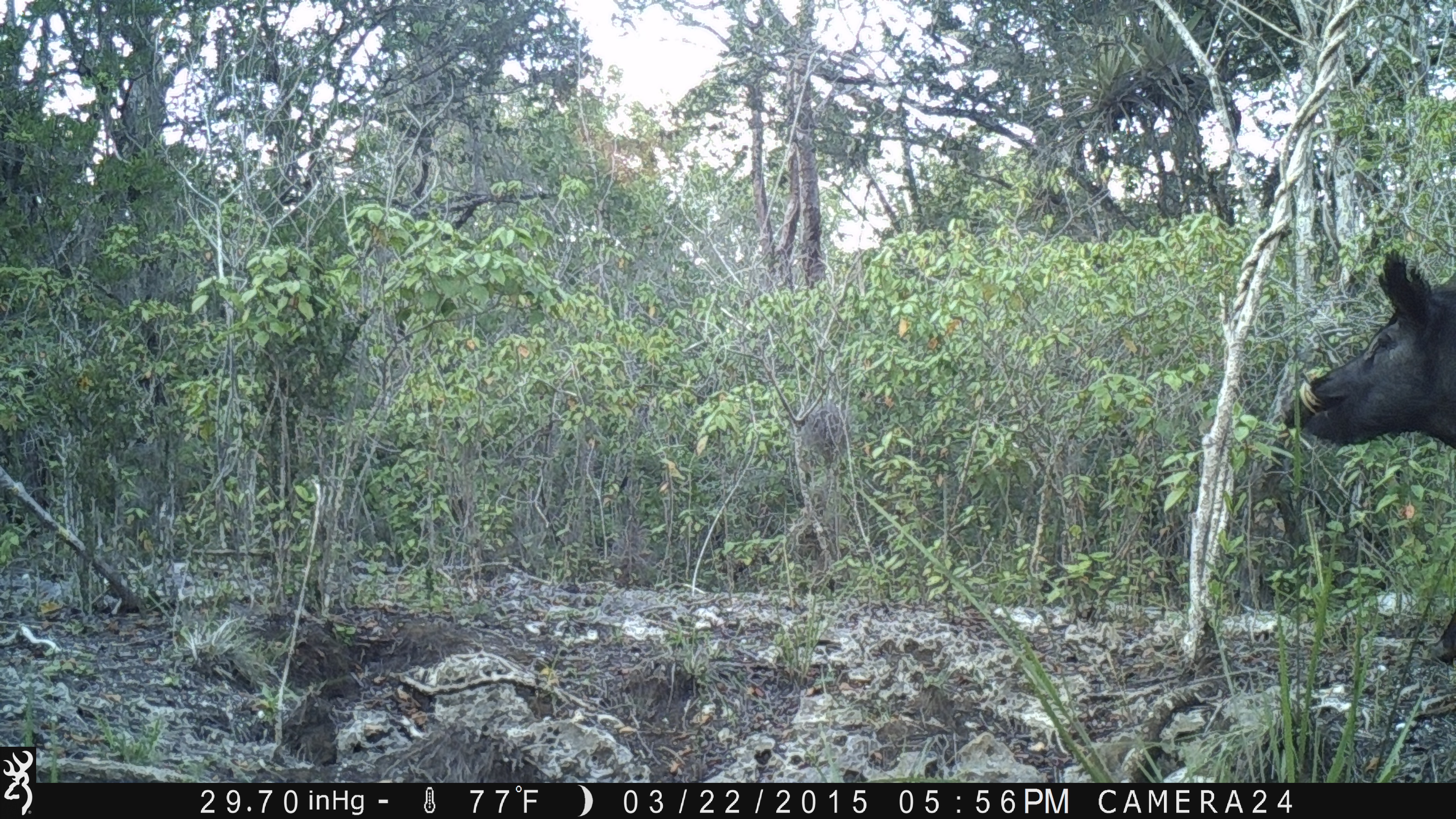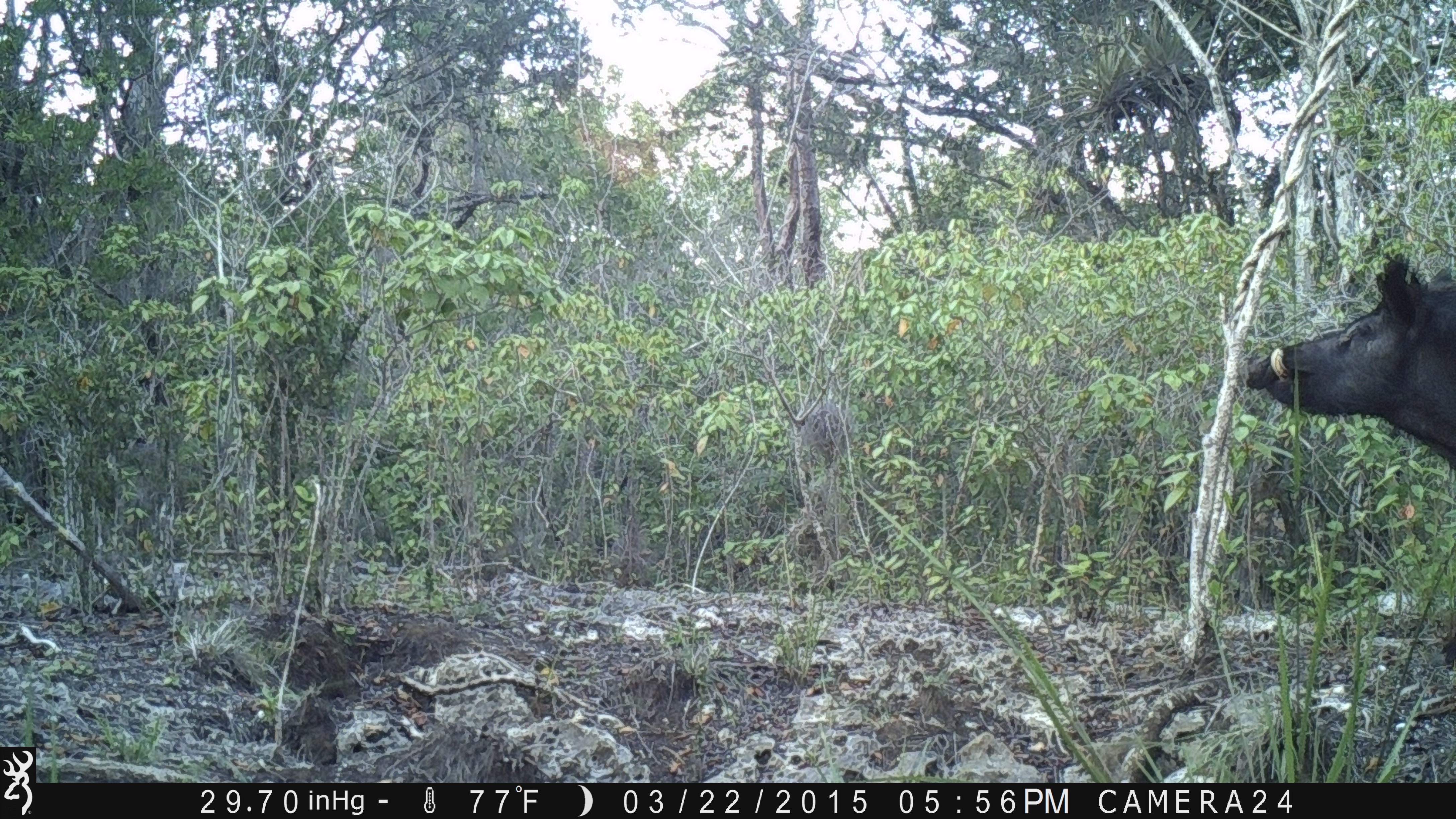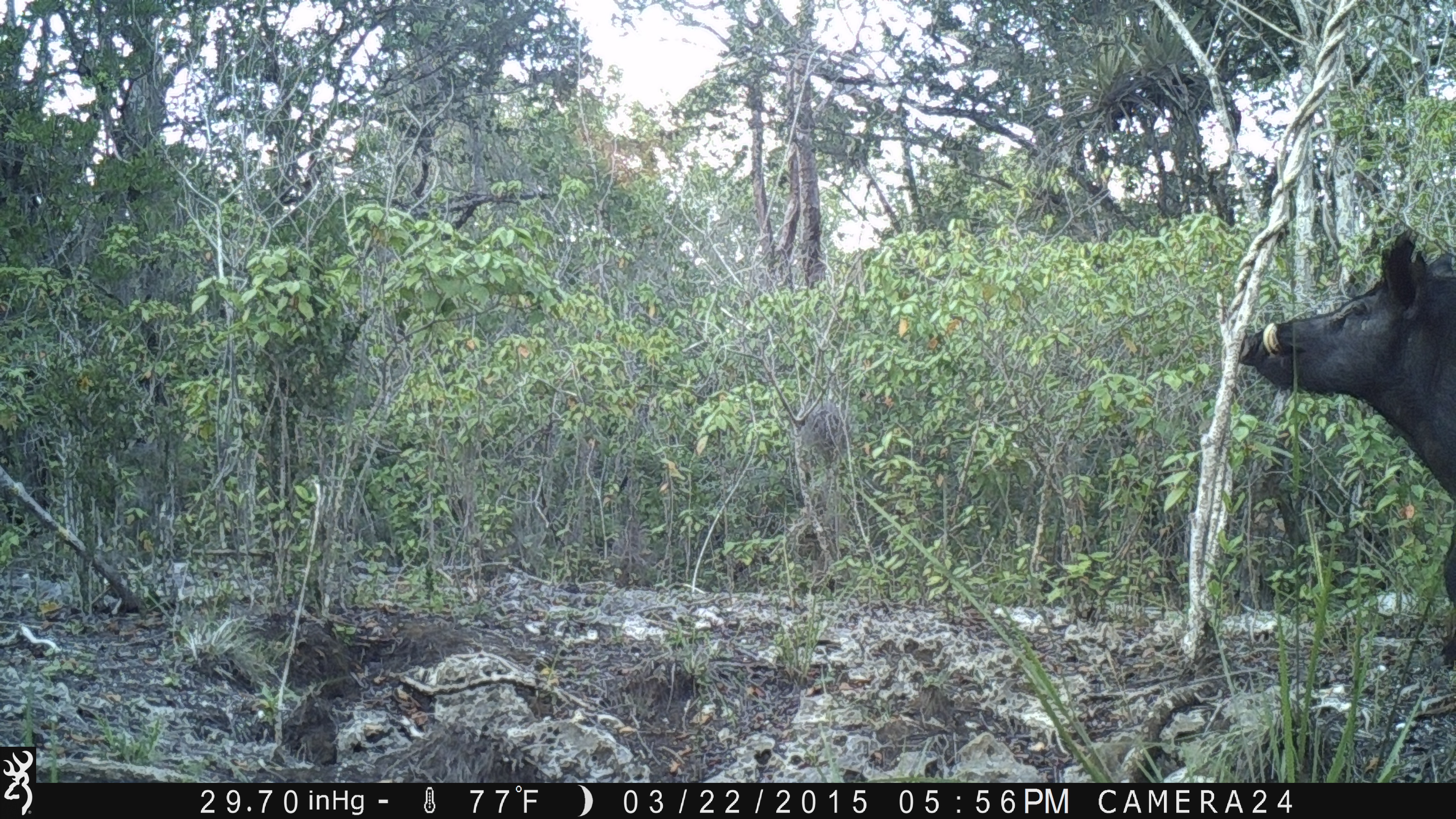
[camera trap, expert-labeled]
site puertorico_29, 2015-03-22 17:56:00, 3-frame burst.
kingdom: Animalia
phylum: Chordata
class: Mammalia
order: Artiodactyla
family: Suidae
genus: Sus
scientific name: Sus scrofa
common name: pig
Pig (Sus scrofa).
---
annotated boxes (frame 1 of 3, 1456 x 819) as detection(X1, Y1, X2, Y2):
pig: detection(1281, 249, 1456, 680)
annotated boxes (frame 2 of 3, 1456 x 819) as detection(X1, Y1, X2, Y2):
pig: detection(1243, 251, 1456, 683)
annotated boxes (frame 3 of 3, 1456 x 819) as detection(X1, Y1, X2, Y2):
pig: detection(1236, 225, 1456, 713)